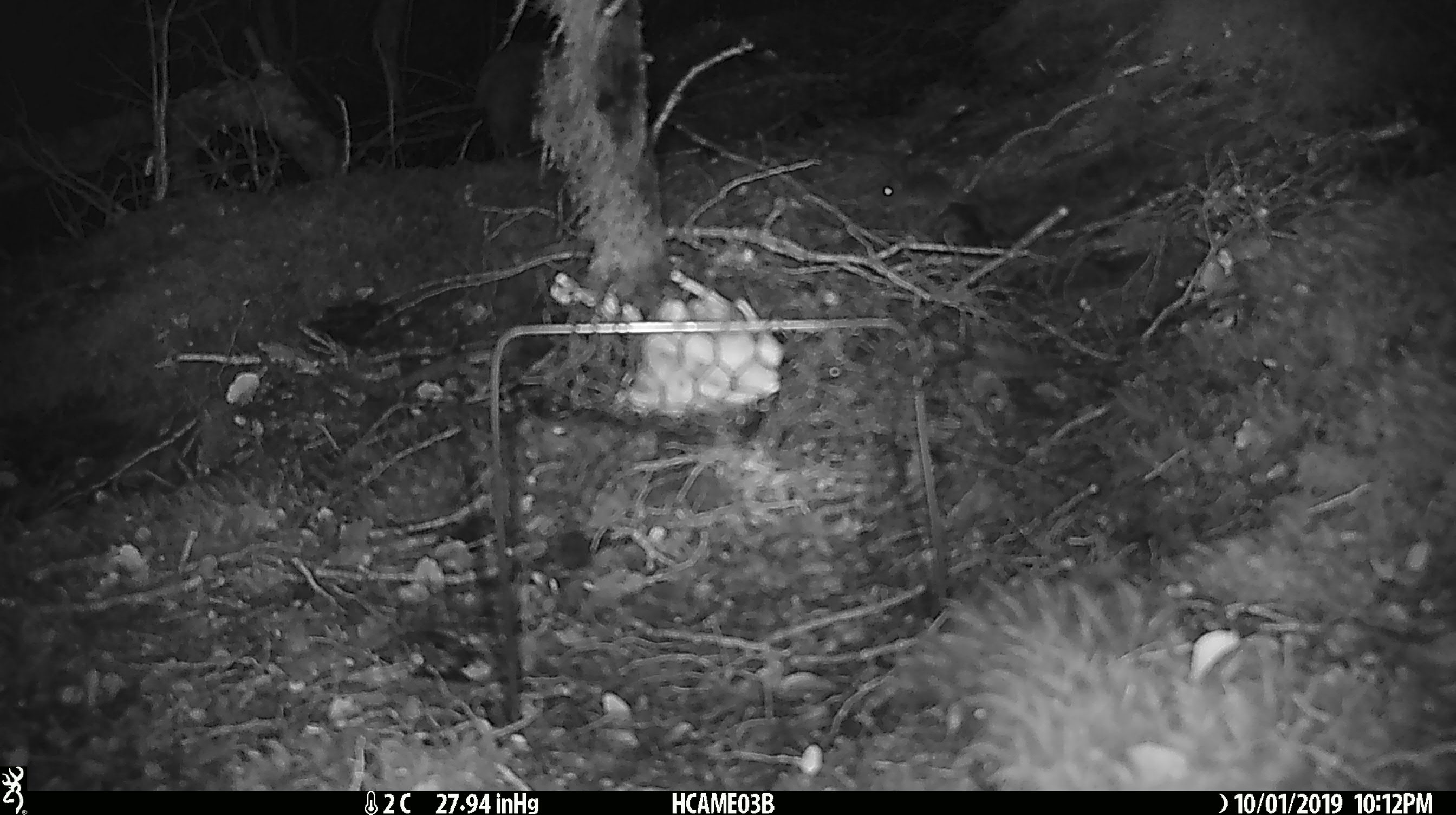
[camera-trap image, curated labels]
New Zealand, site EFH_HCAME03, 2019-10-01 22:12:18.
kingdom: Animalia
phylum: Chordata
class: Mammalia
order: Rodentia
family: Muridae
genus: Mus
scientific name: Mus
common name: mouse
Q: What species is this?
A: Mouse (Mus).